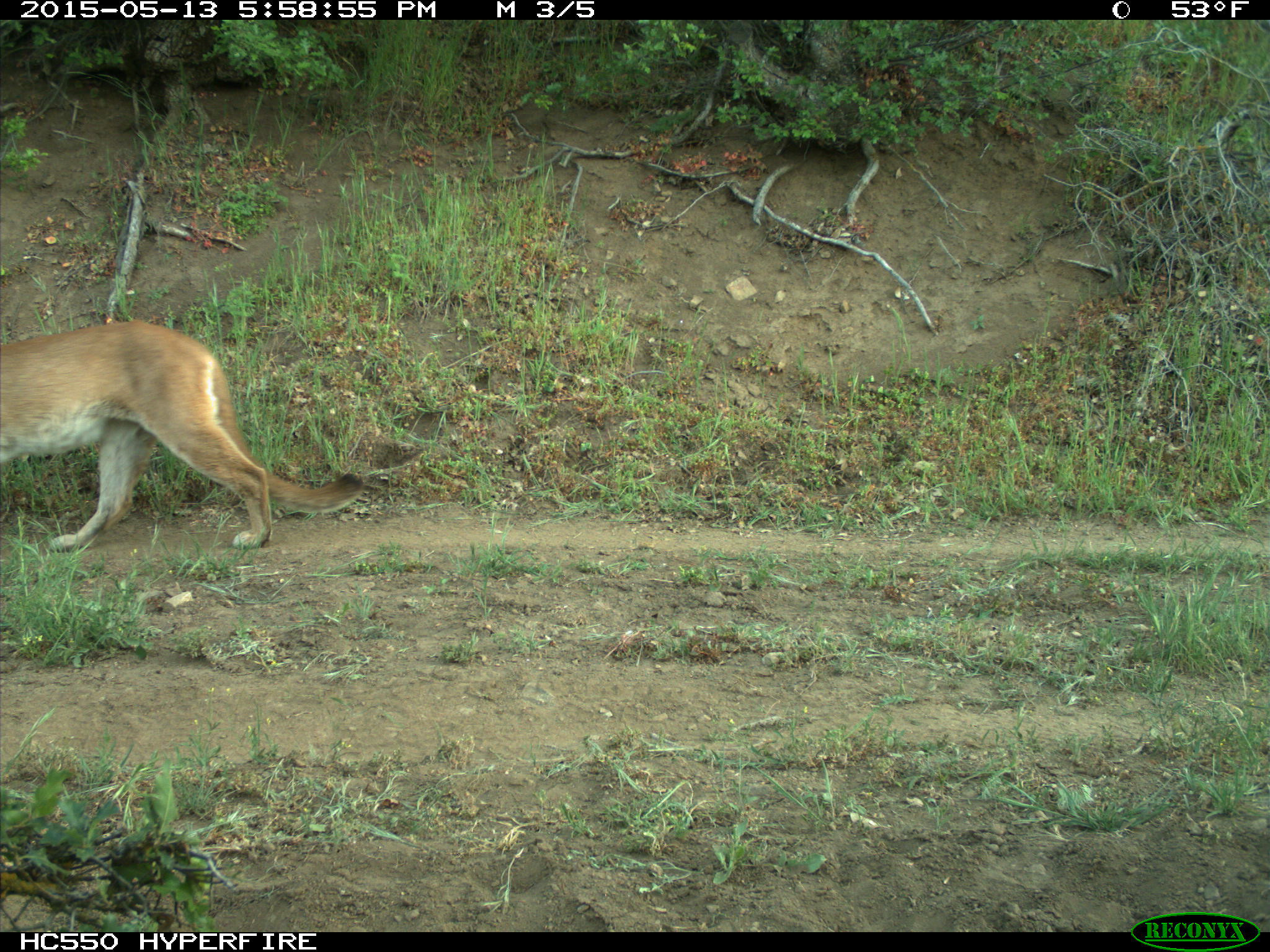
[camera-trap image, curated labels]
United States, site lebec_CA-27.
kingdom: Animalia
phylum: Chordata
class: Mammalia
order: Carnivora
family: Felidae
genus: Puma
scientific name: Puma concolor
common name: mountain lion